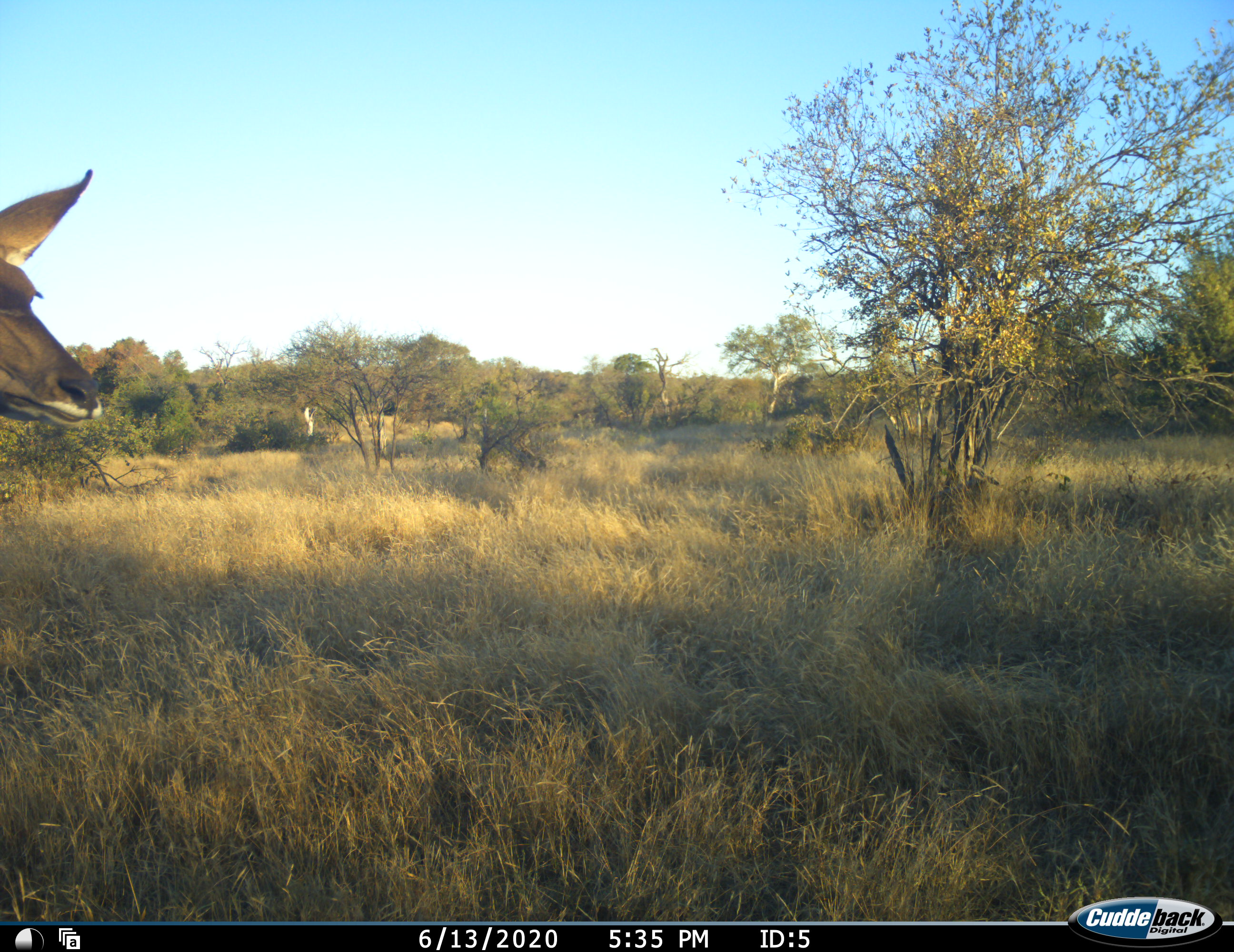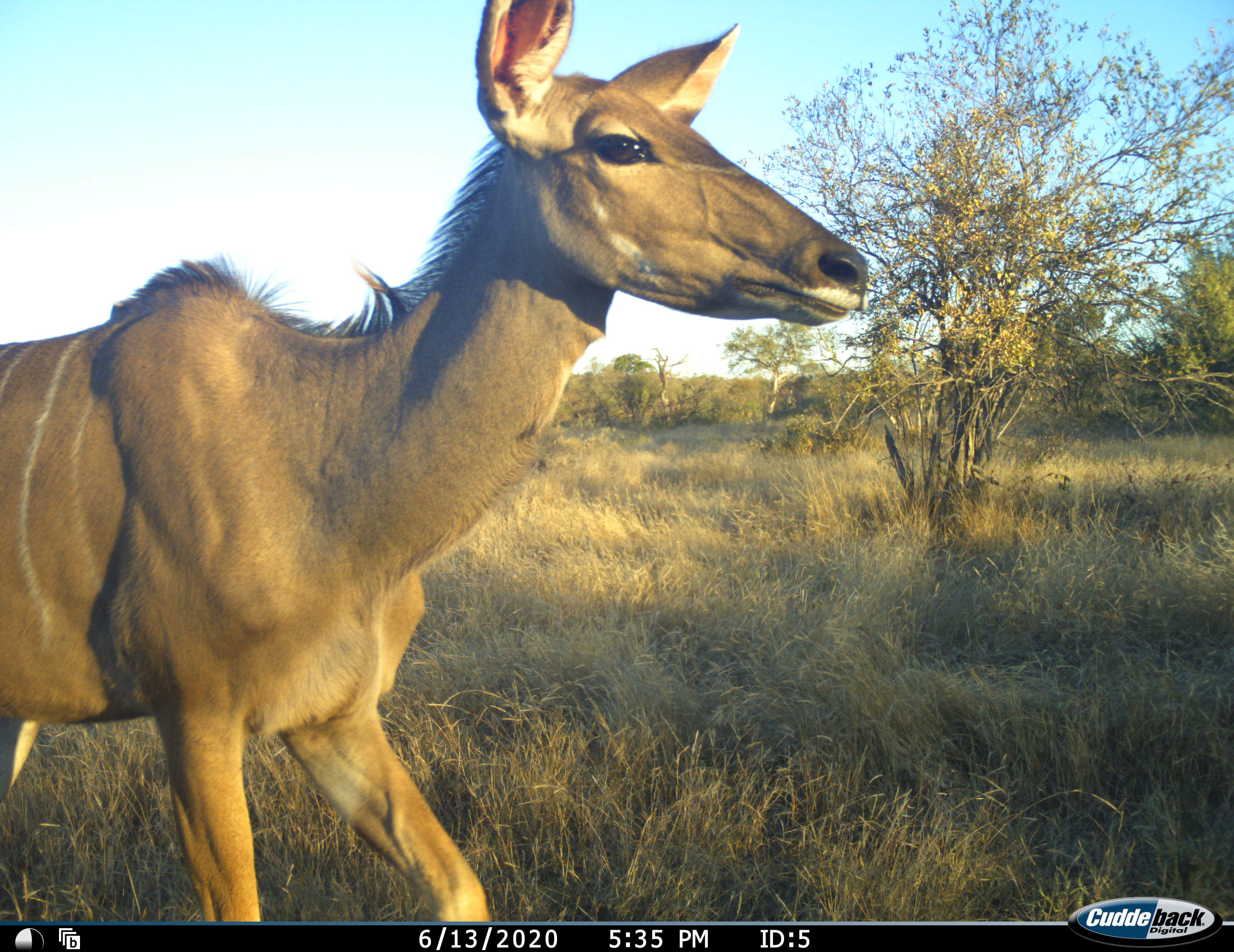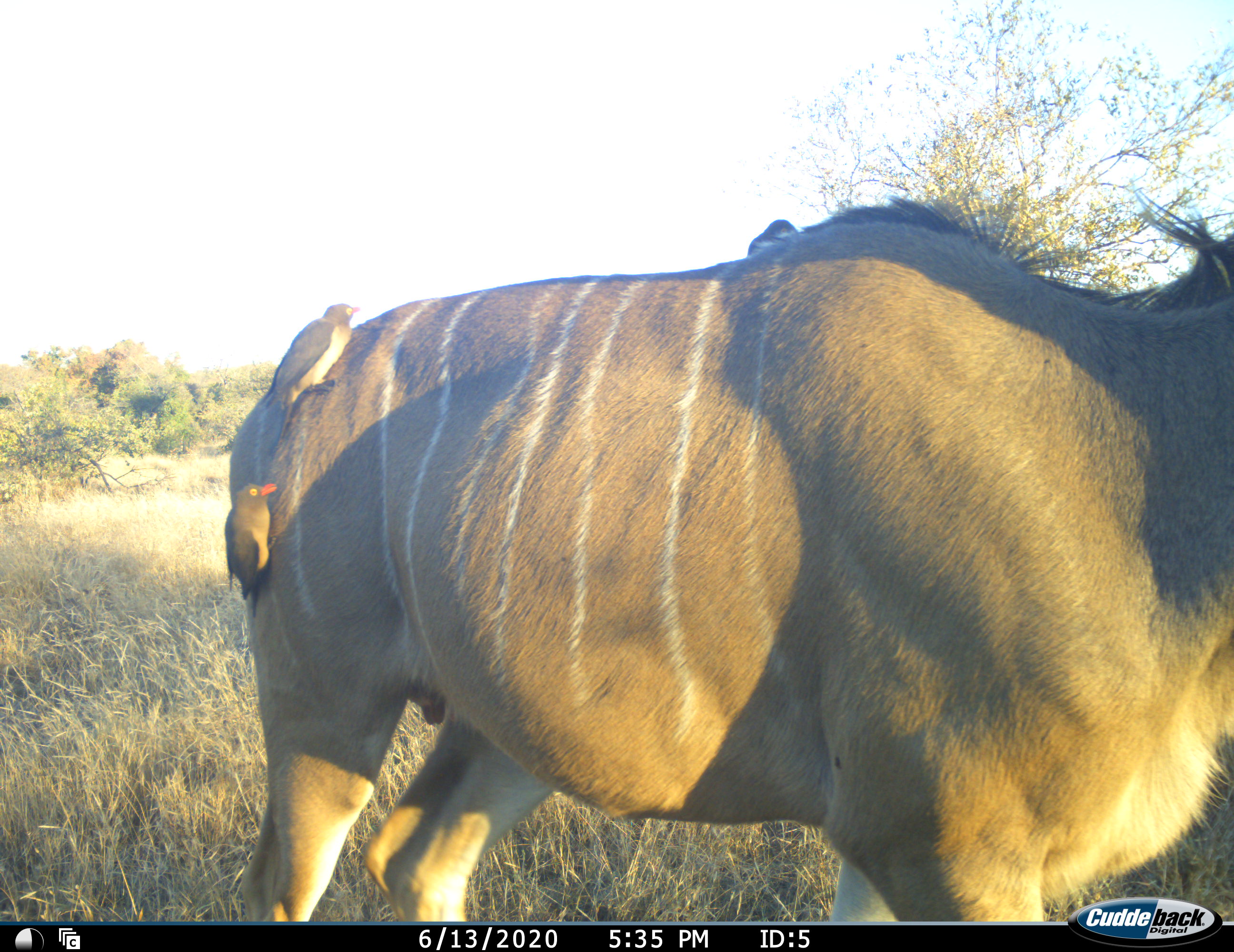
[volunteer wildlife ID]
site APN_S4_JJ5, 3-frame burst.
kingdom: Animalia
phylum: Chordata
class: Mammalia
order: Artiodactyla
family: Bovidae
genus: Tragelaphus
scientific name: Tragelaphus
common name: kudu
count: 1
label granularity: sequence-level